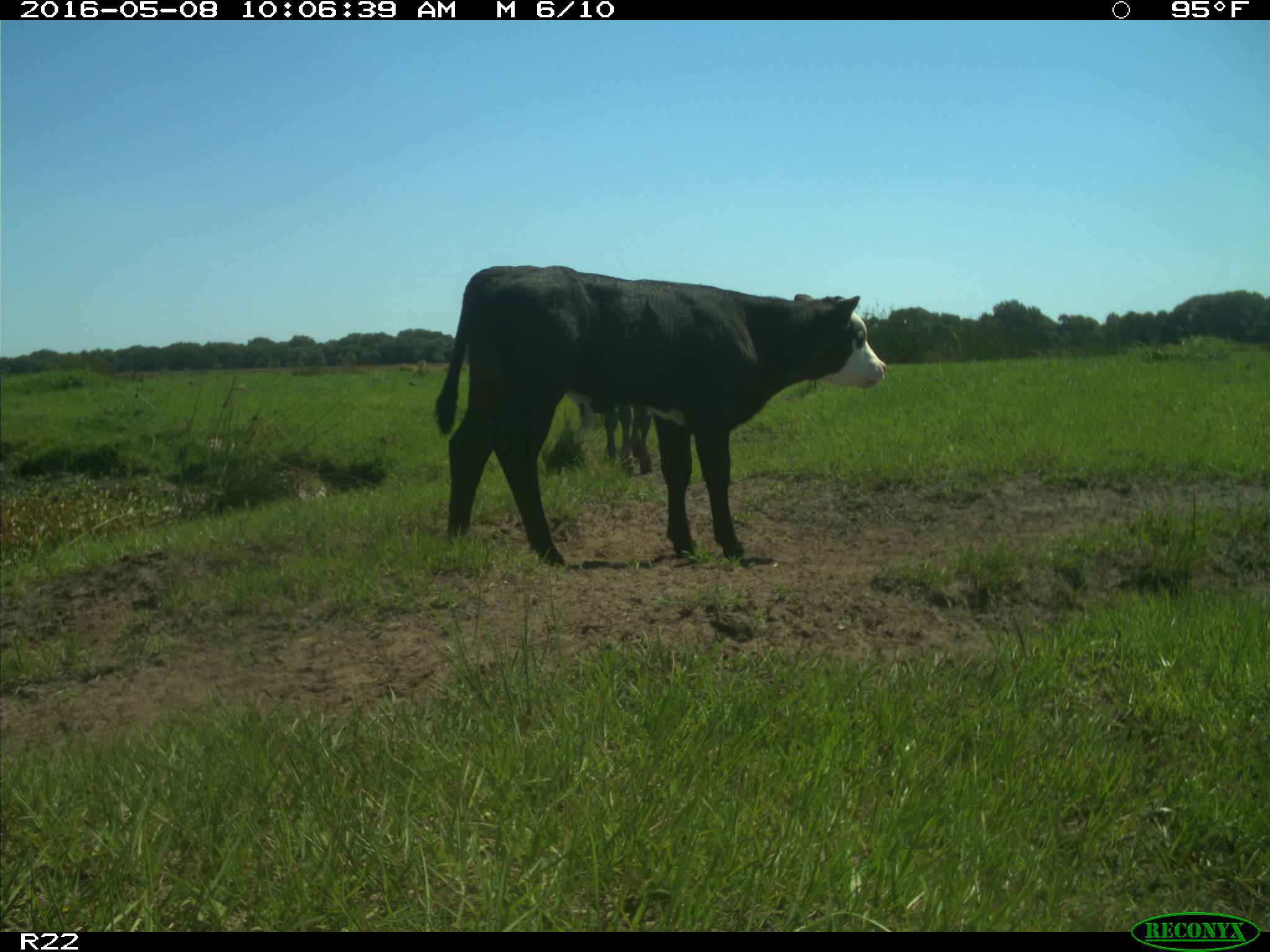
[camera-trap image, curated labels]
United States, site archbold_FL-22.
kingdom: Animalia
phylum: Chordata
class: Mammalia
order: Artiodactyla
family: Bovidae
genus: Bos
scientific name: Bos taurus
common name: domestic cow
Bos taurus (domestic cow).